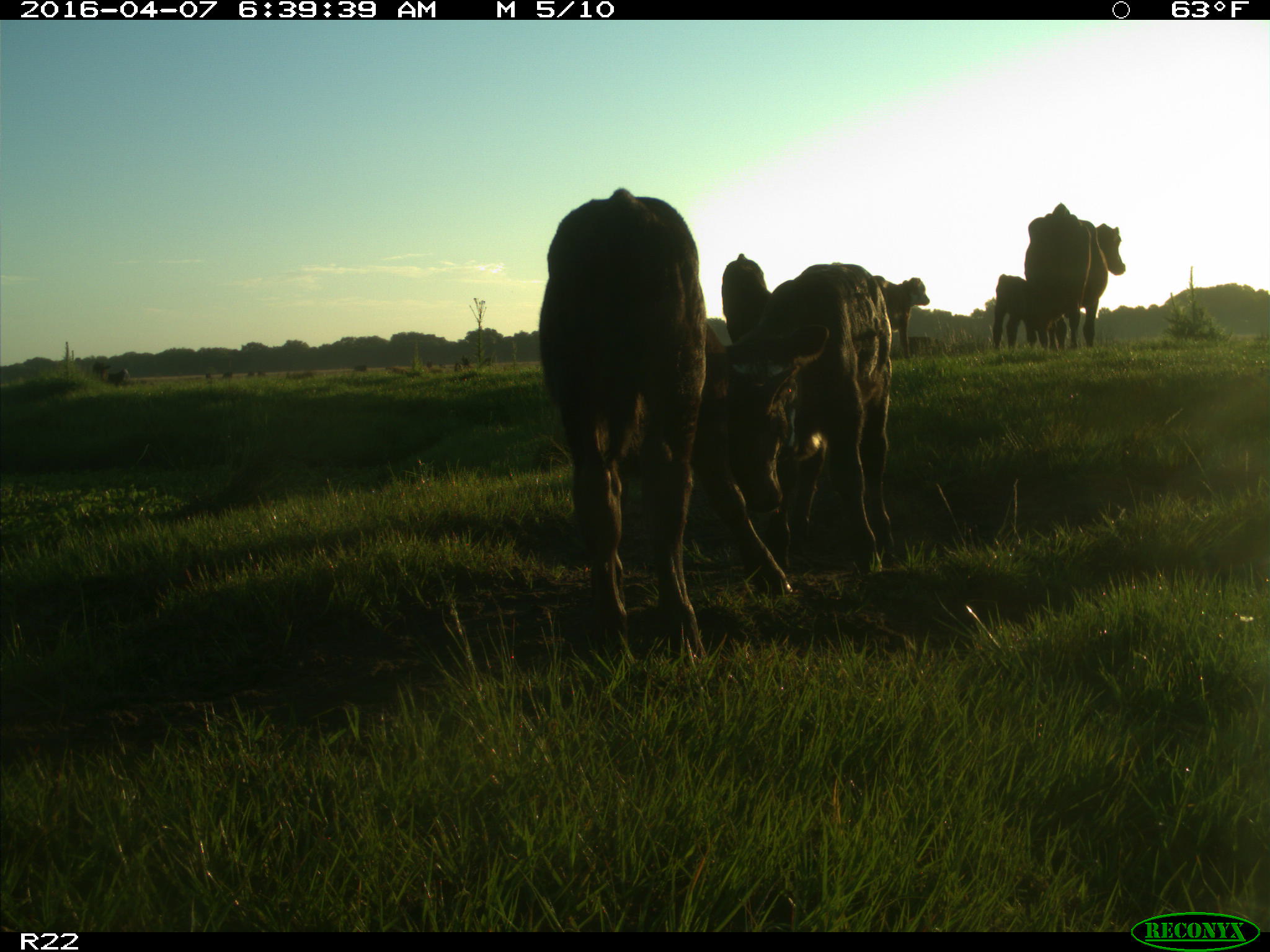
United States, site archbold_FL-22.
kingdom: Animalia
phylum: Chordata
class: Mammalia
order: Artiodactyla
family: Bovidae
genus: Bos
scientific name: Bos taurus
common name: domestic cow